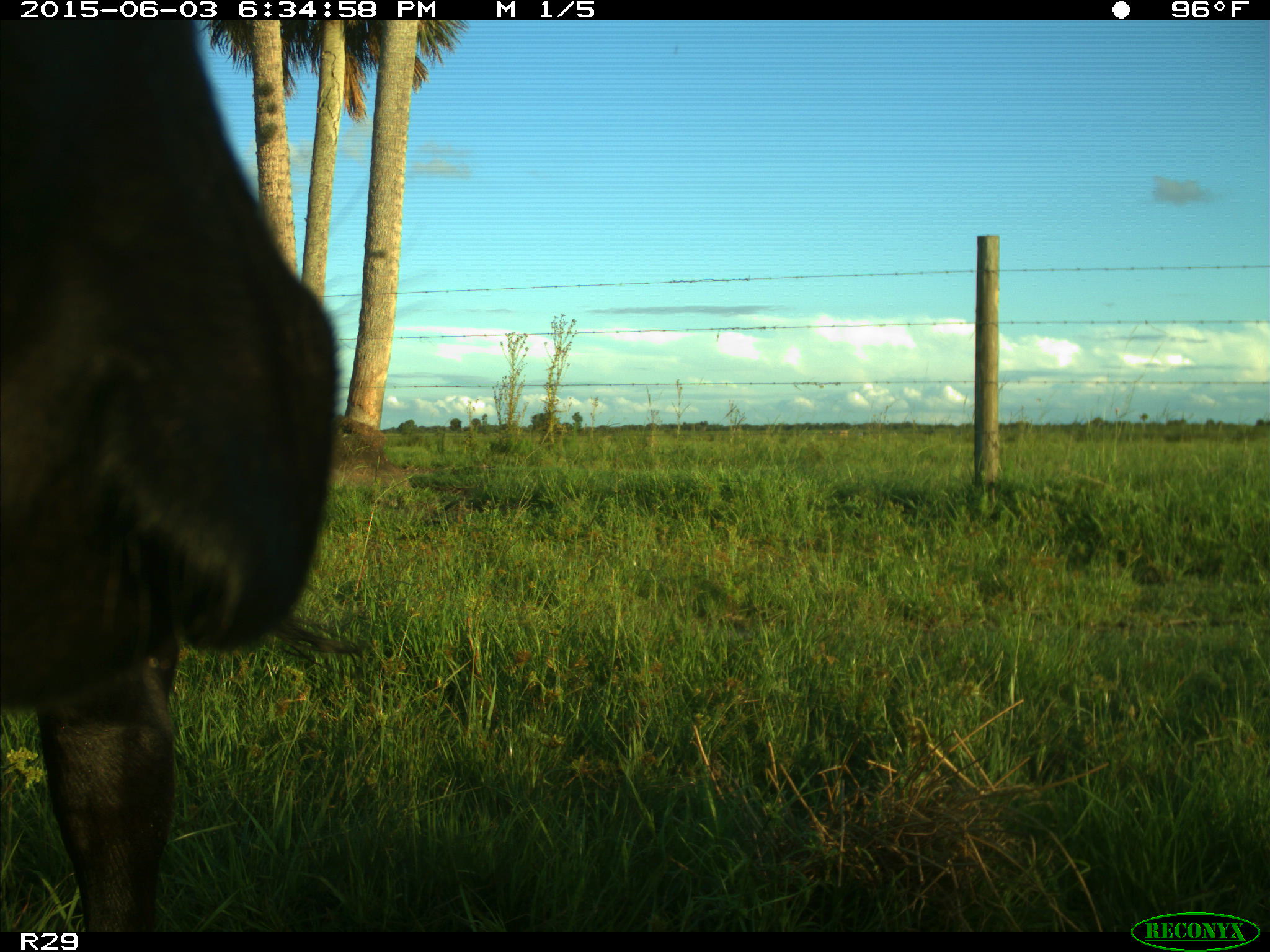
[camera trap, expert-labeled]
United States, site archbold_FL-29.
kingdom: Animalia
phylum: Chordata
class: Mammalia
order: Artiodactyla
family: Bovidae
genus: Bos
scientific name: Bos taurus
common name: domestic cow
Bos taurus (domestic cow).